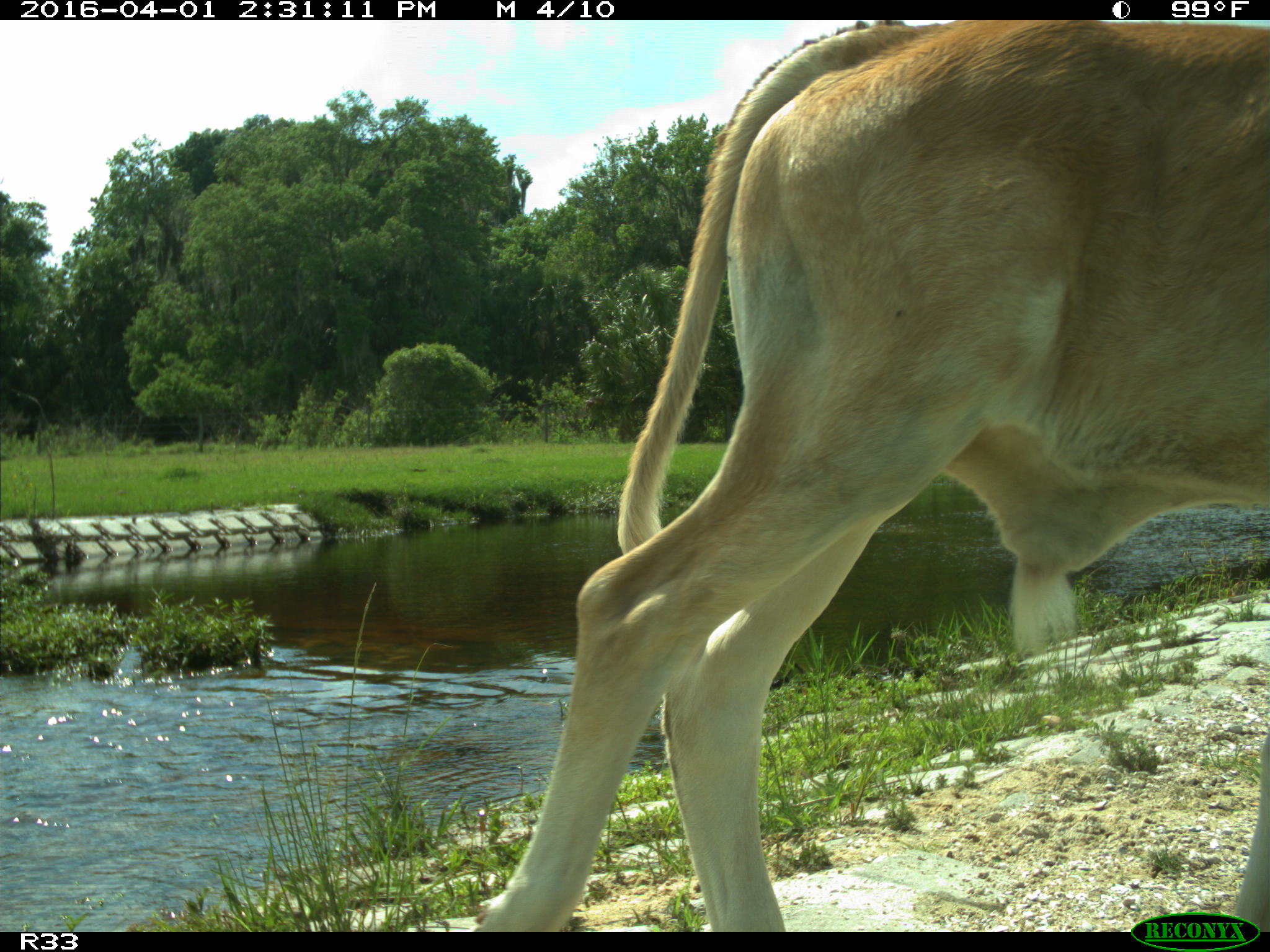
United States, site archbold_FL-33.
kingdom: Animalia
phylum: Chordata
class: Mammalia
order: Artiodactyla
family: Bovidae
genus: Bos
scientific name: Bos taurus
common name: domestic cow